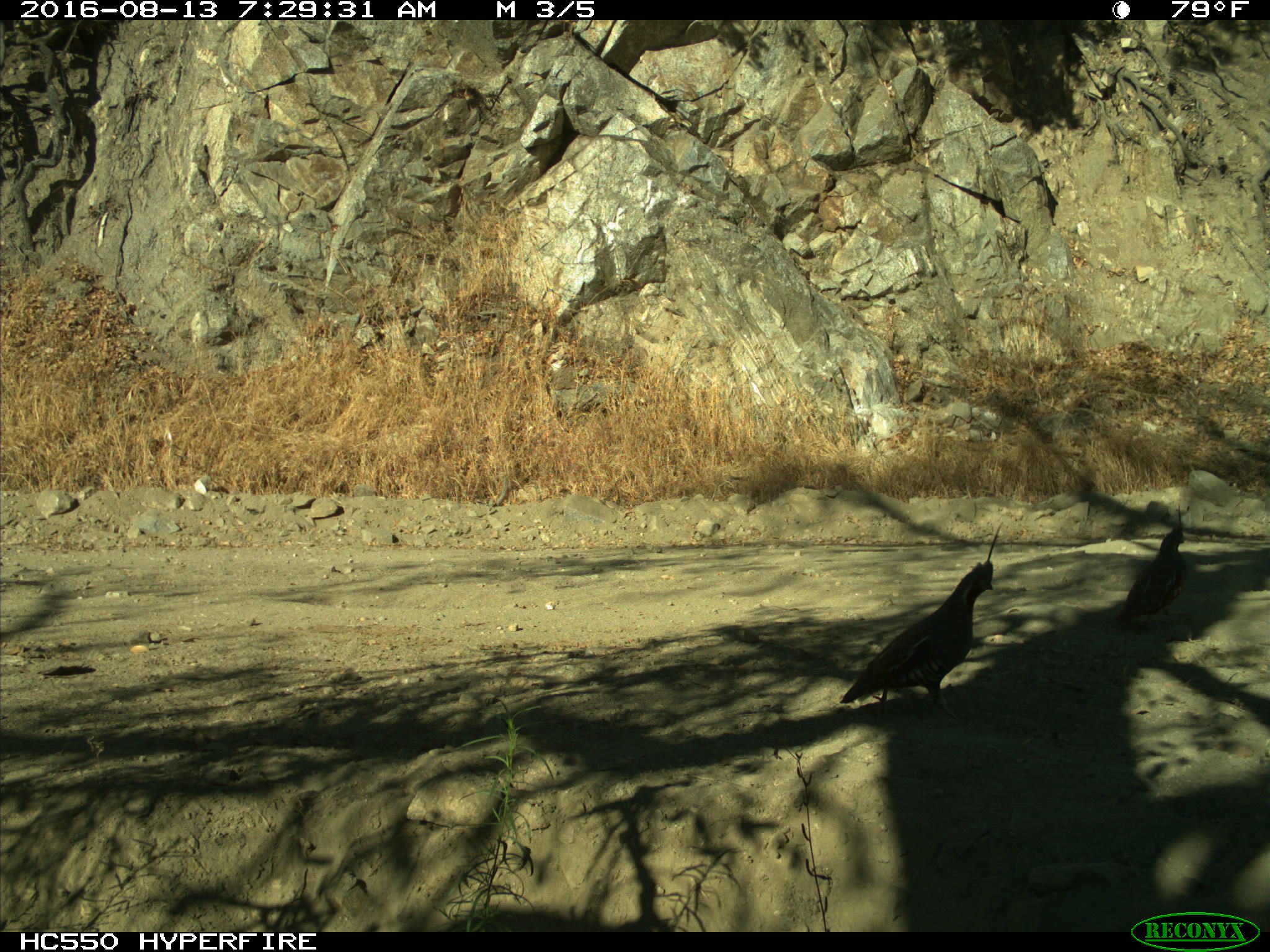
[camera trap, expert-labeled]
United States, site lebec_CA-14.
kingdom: Animalia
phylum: Chordata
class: Aves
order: Galliformes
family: Odontophoridae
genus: Callipepla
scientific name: Callipepla californica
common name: california quail